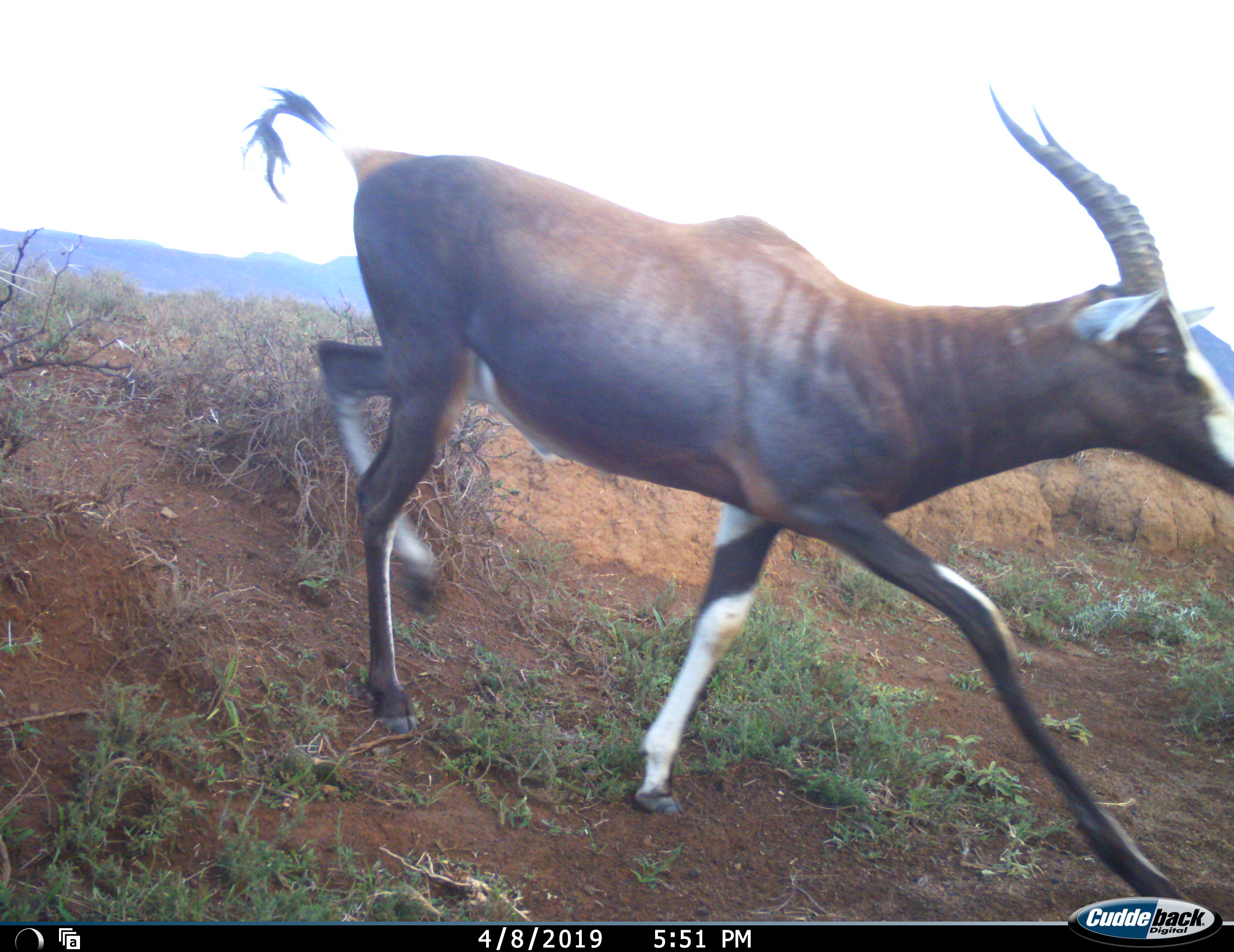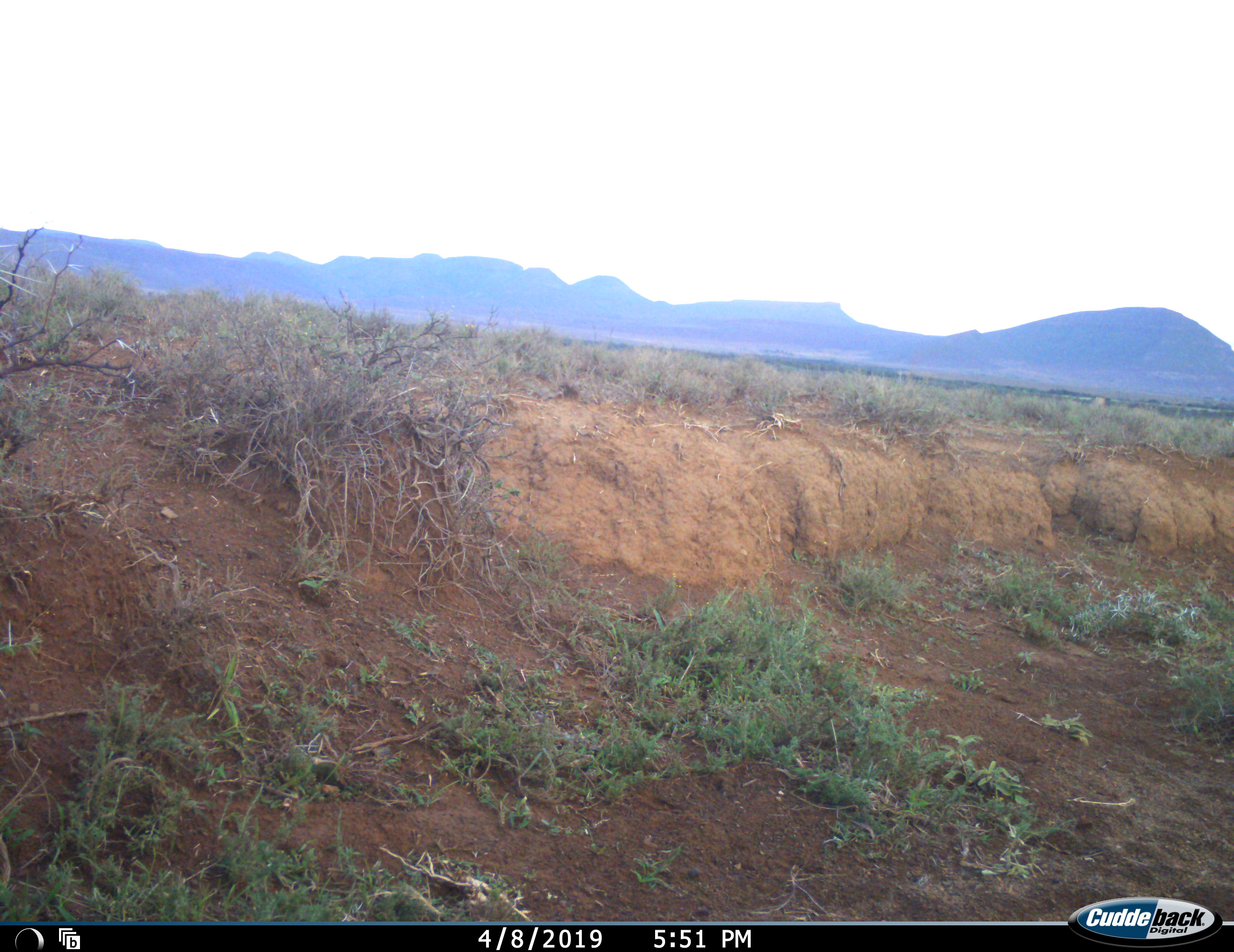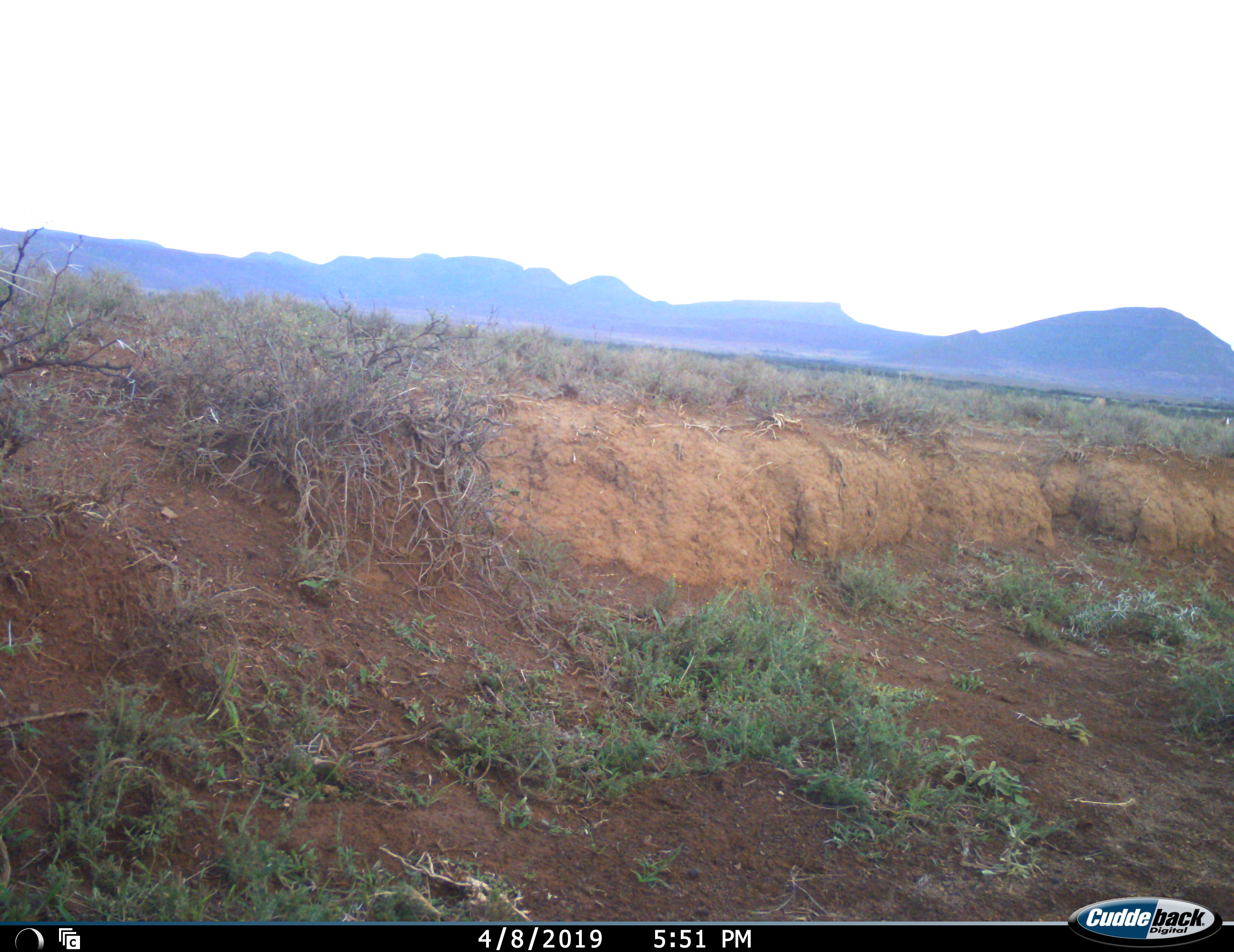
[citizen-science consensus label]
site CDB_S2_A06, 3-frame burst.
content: unidentified animal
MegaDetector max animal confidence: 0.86